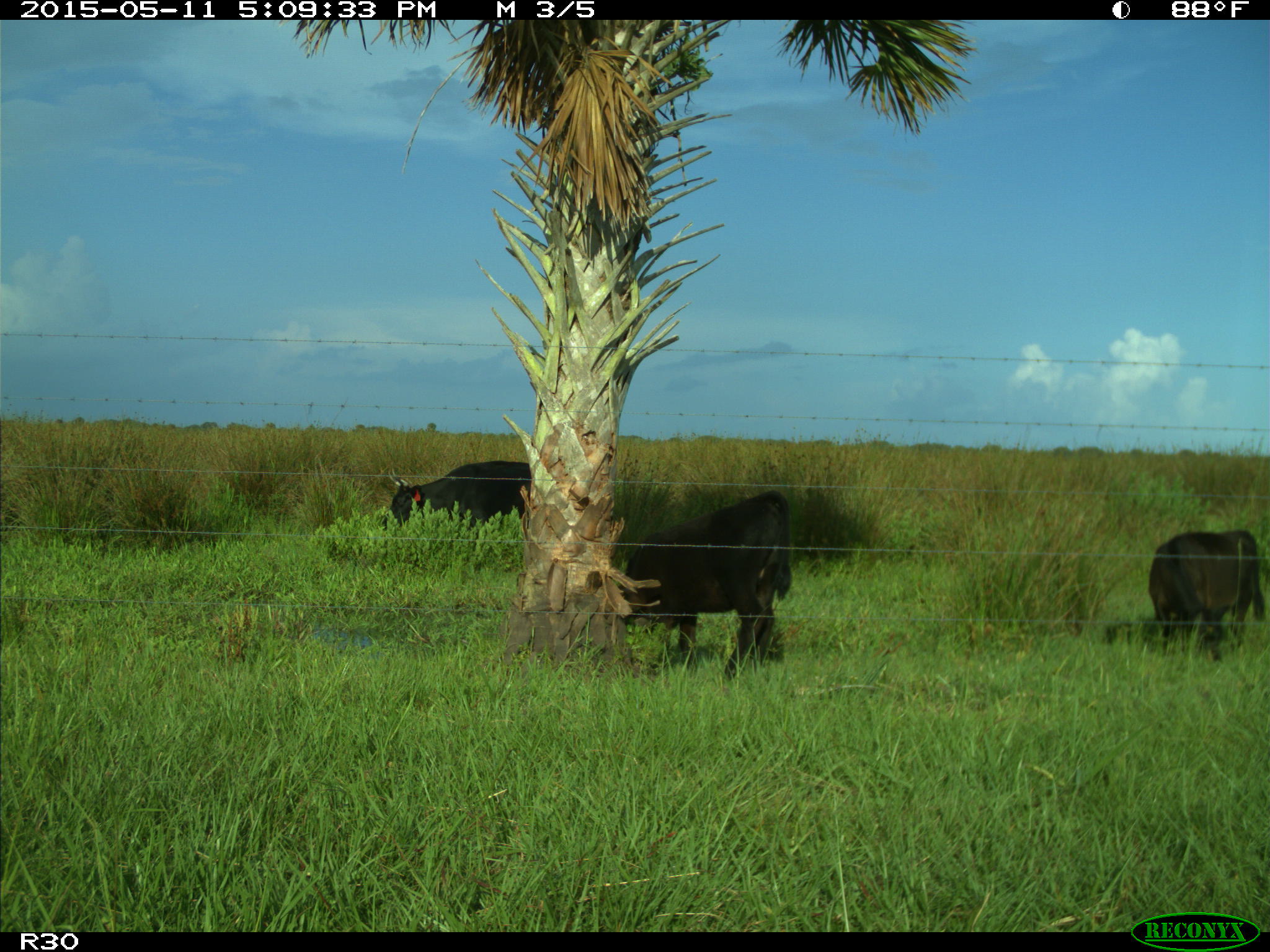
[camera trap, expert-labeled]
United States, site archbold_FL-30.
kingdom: Animalia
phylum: Chordata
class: Mammalia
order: Artiodactyla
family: Bovidae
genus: Bos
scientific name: Bos taurus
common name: domestic cow